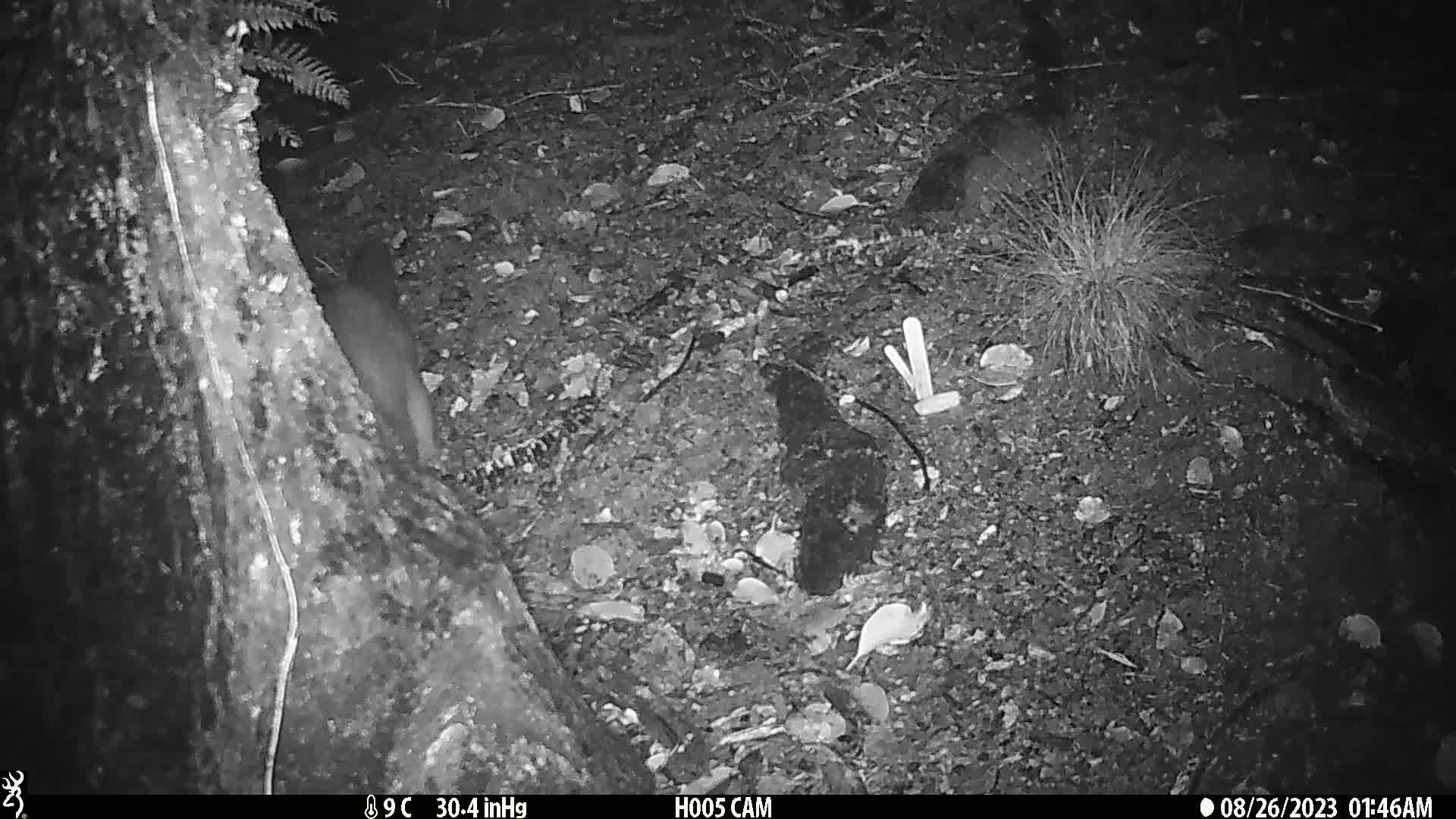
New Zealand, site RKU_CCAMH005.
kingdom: Animalia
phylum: Chordata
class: Mammalia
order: Diprotodontia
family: Phalangeridae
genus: Trichosurus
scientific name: Trichosurus vulpecula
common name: common brushtail possum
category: possum